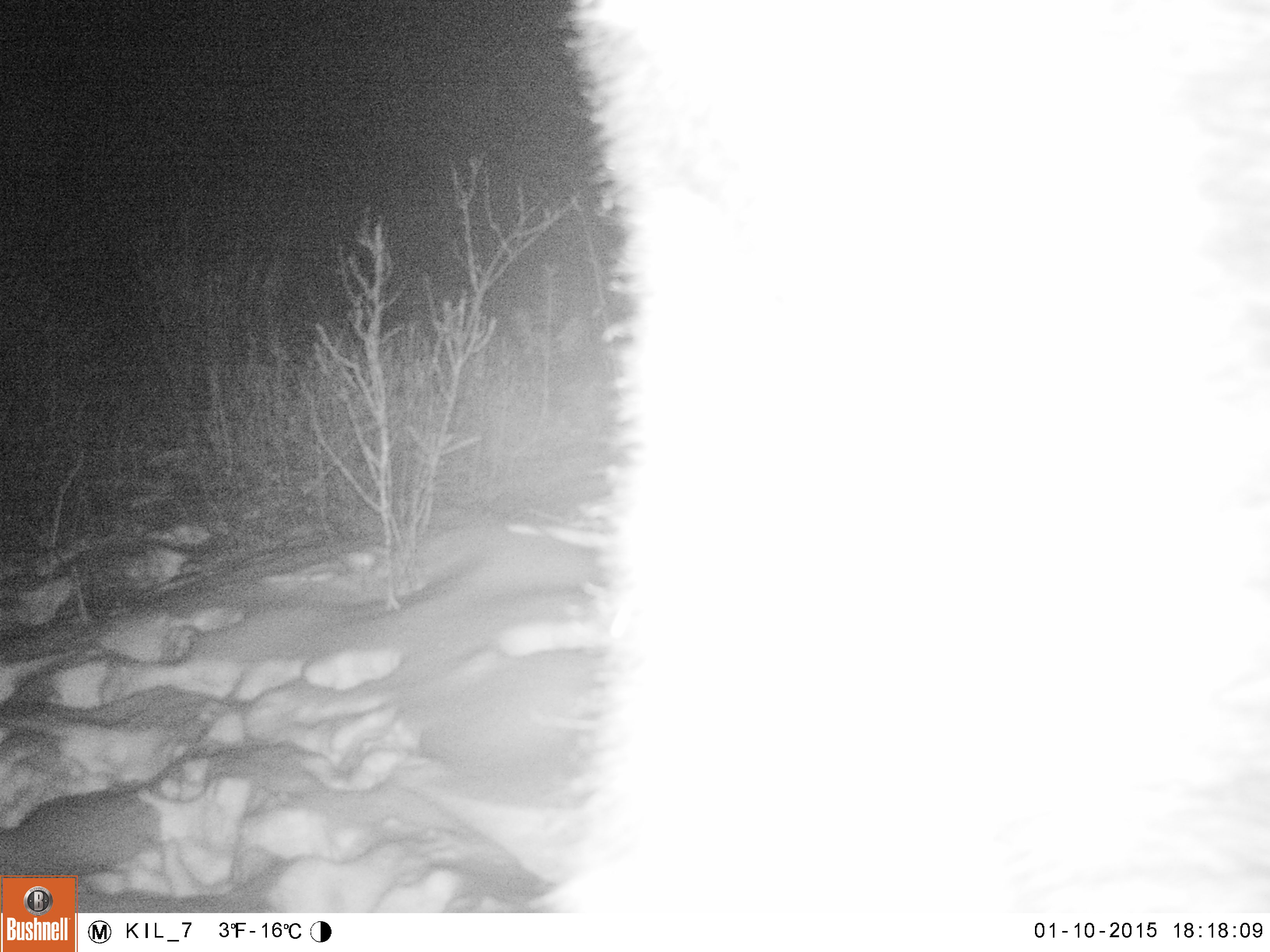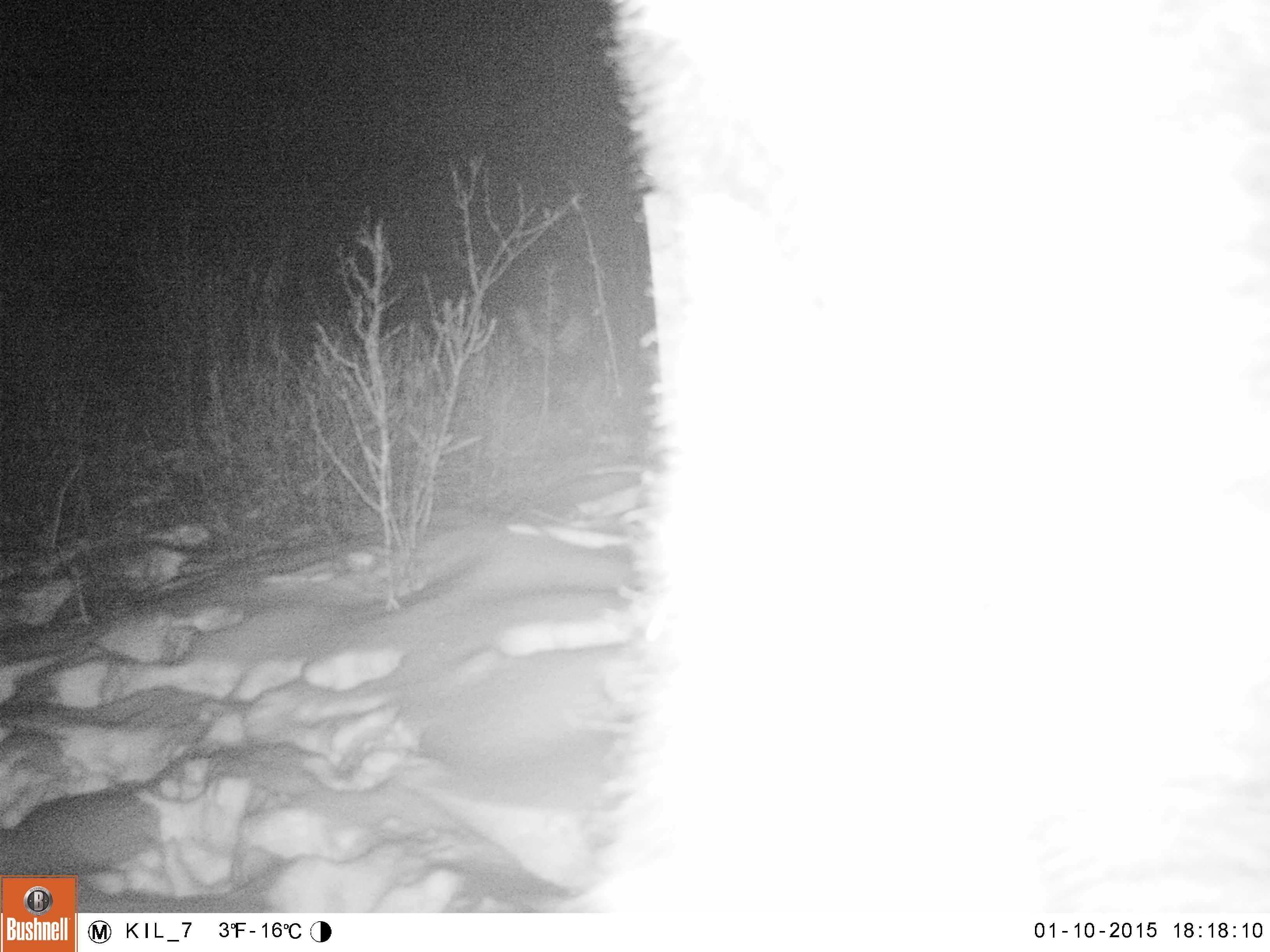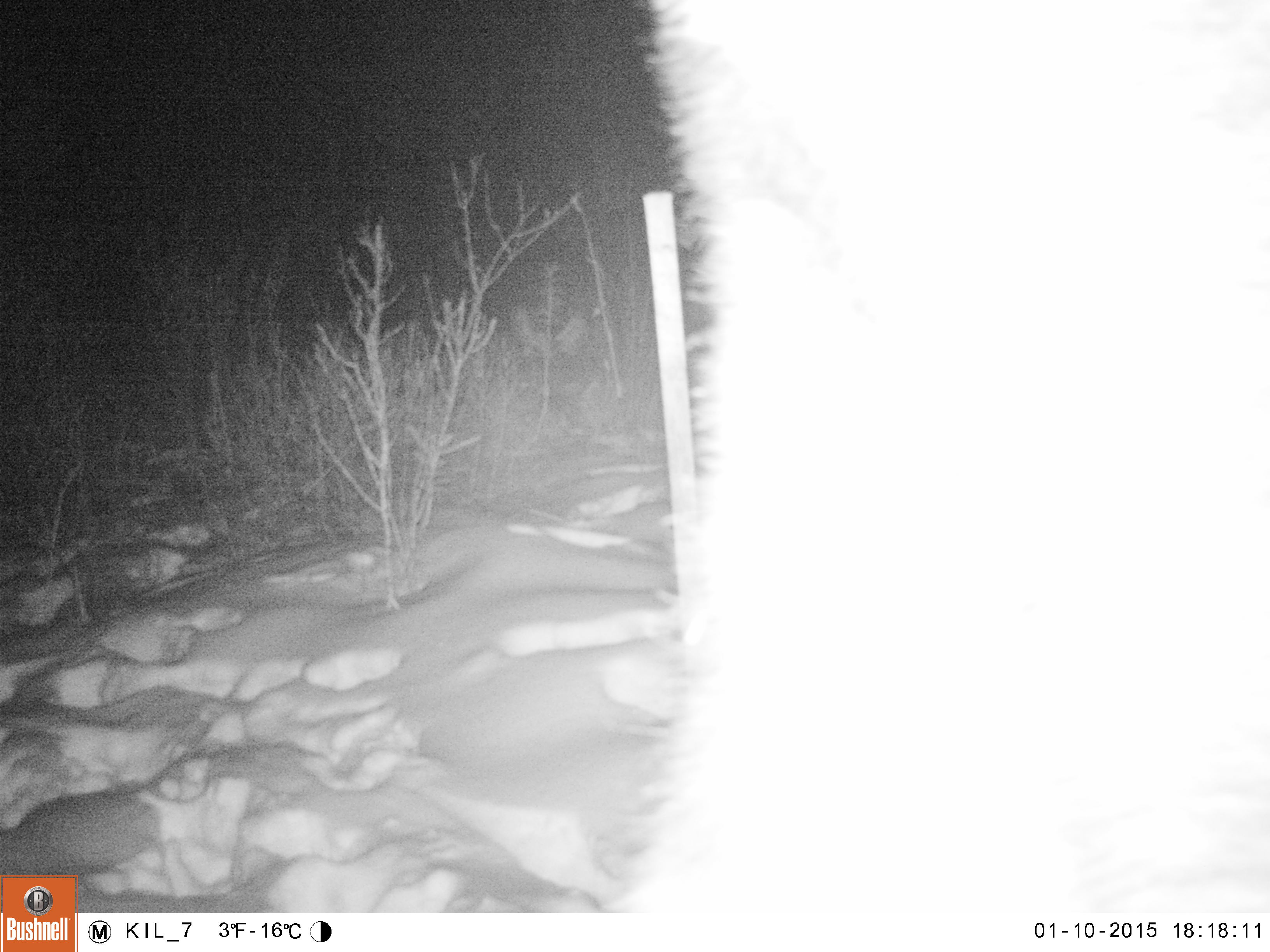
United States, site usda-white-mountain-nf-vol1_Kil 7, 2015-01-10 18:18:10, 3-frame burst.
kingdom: Animalia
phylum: Chordata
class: Mammalia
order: Artiodactyla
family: Cervidae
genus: Alces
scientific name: Alces alces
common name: moose